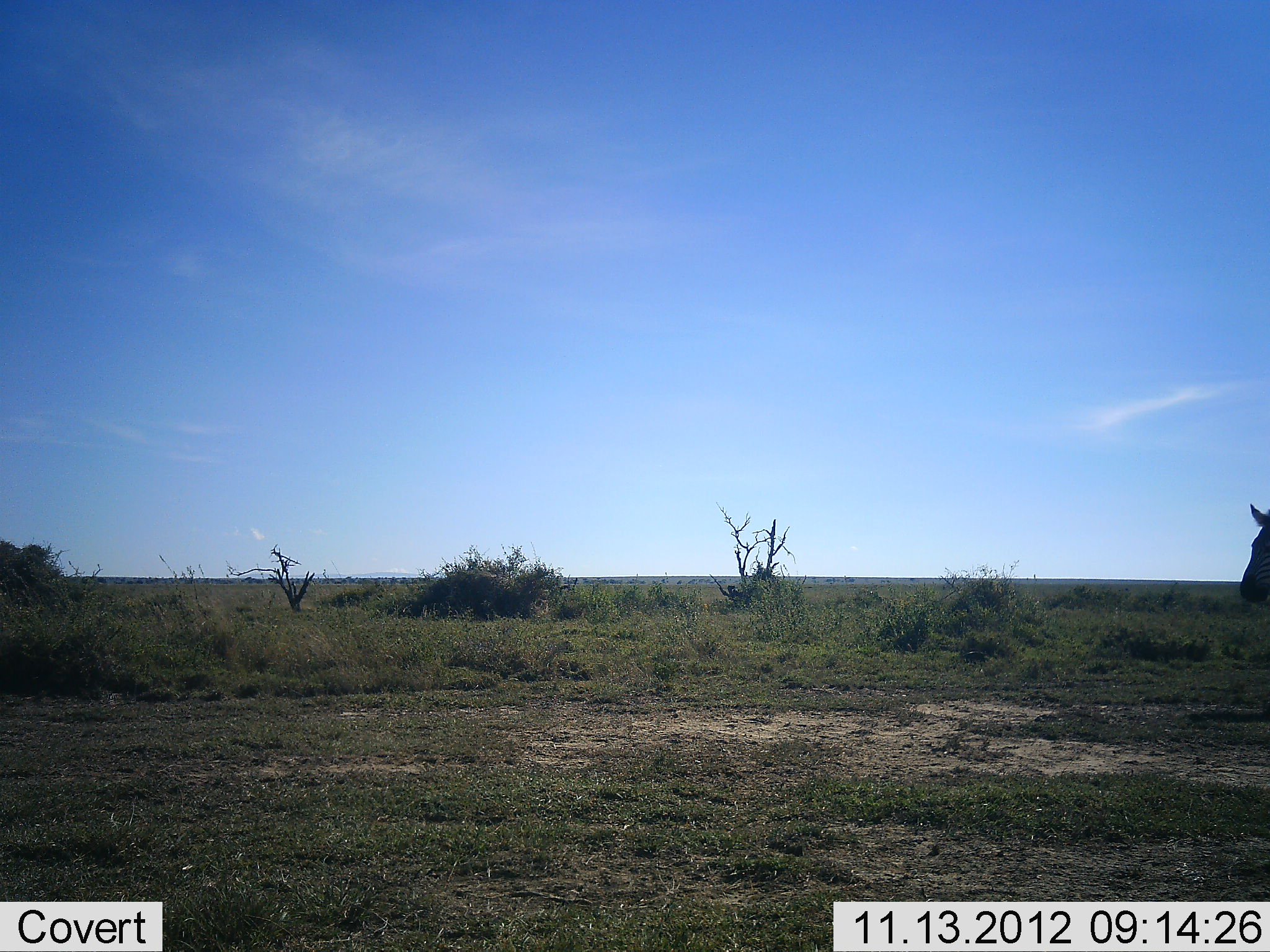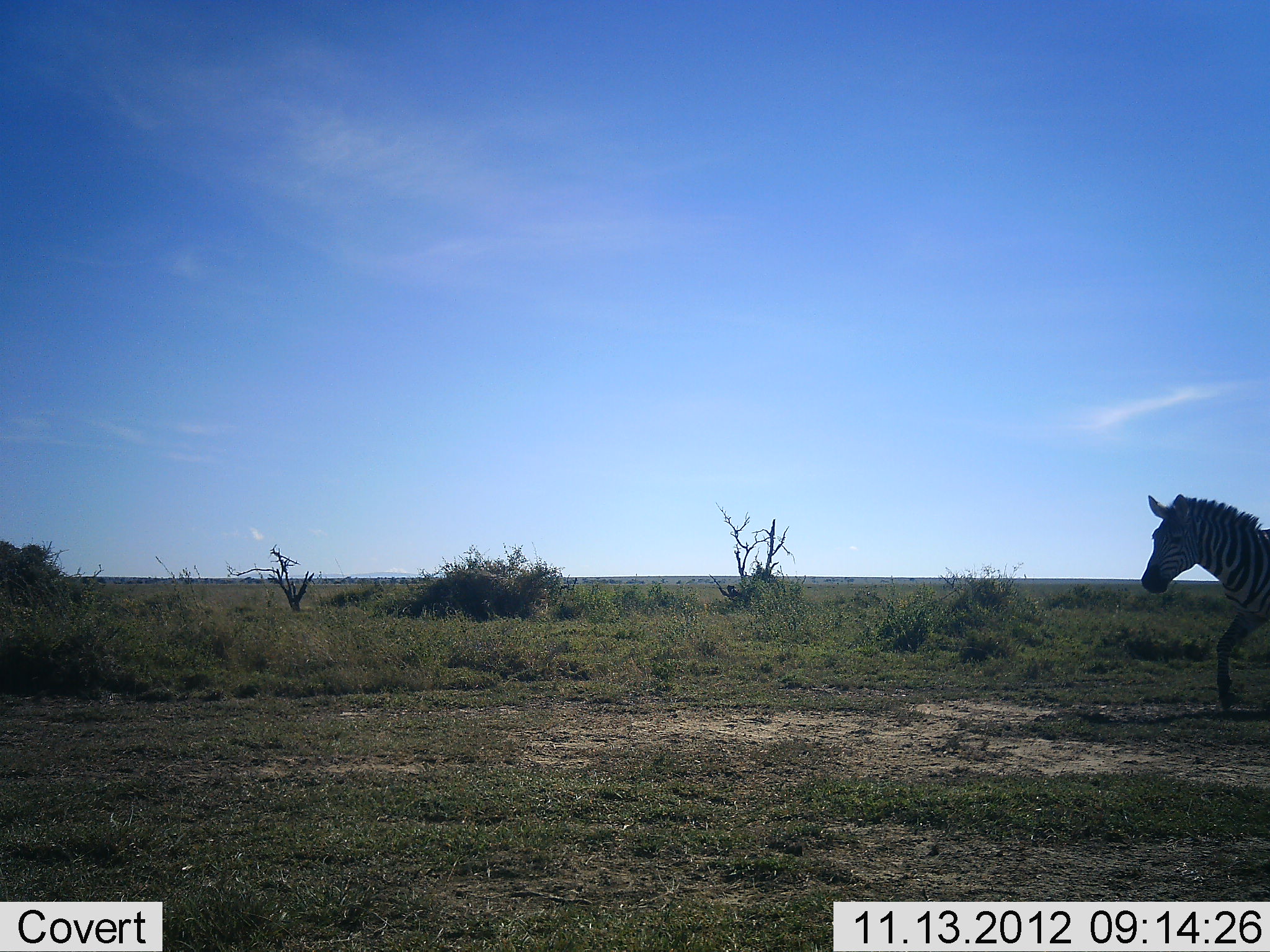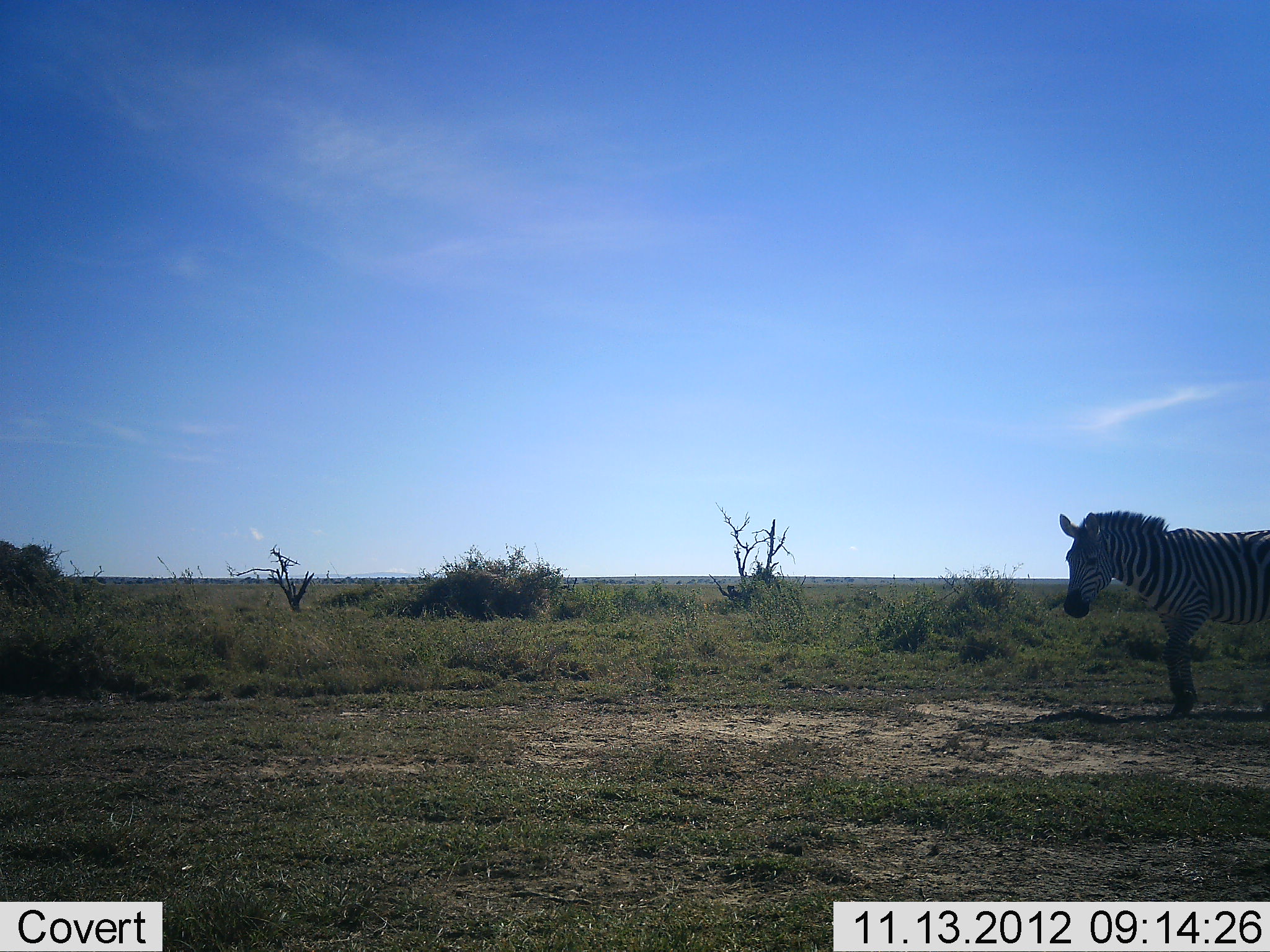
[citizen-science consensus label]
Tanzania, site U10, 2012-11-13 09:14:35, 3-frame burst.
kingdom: Animalia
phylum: Chordata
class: Mammalia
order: Perissodactyla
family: Equidae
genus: Equus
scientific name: Equus quagga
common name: plains zebra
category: zebra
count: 1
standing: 0%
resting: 0%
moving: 100%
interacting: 0%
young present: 0%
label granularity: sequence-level